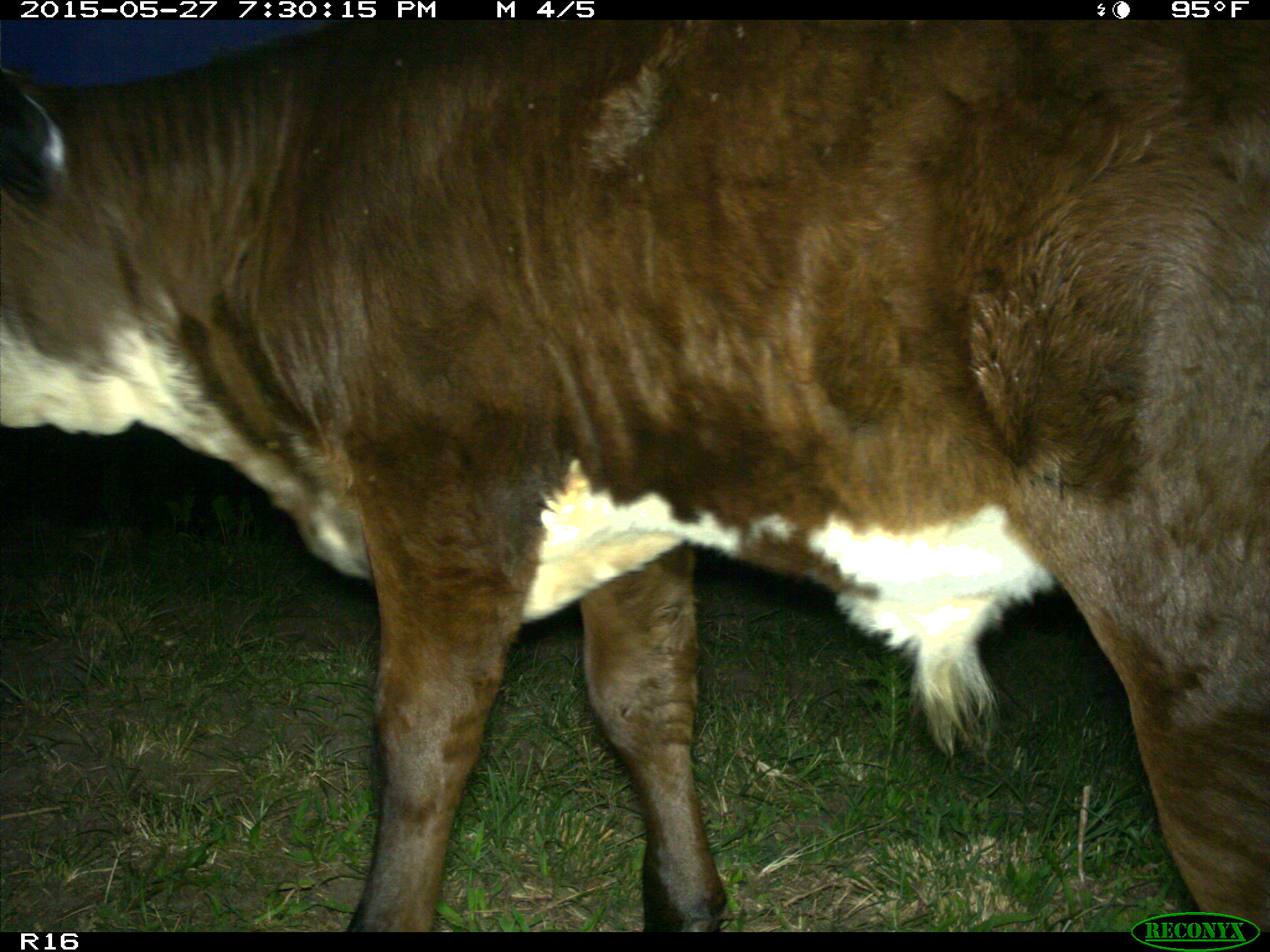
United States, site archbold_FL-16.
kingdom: Animalia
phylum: Chordata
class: Mammalia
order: Artiodactyla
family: Bovidae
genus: Bos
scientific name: Bos taurus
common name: domestic cow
Bos taurus (domestic cow).